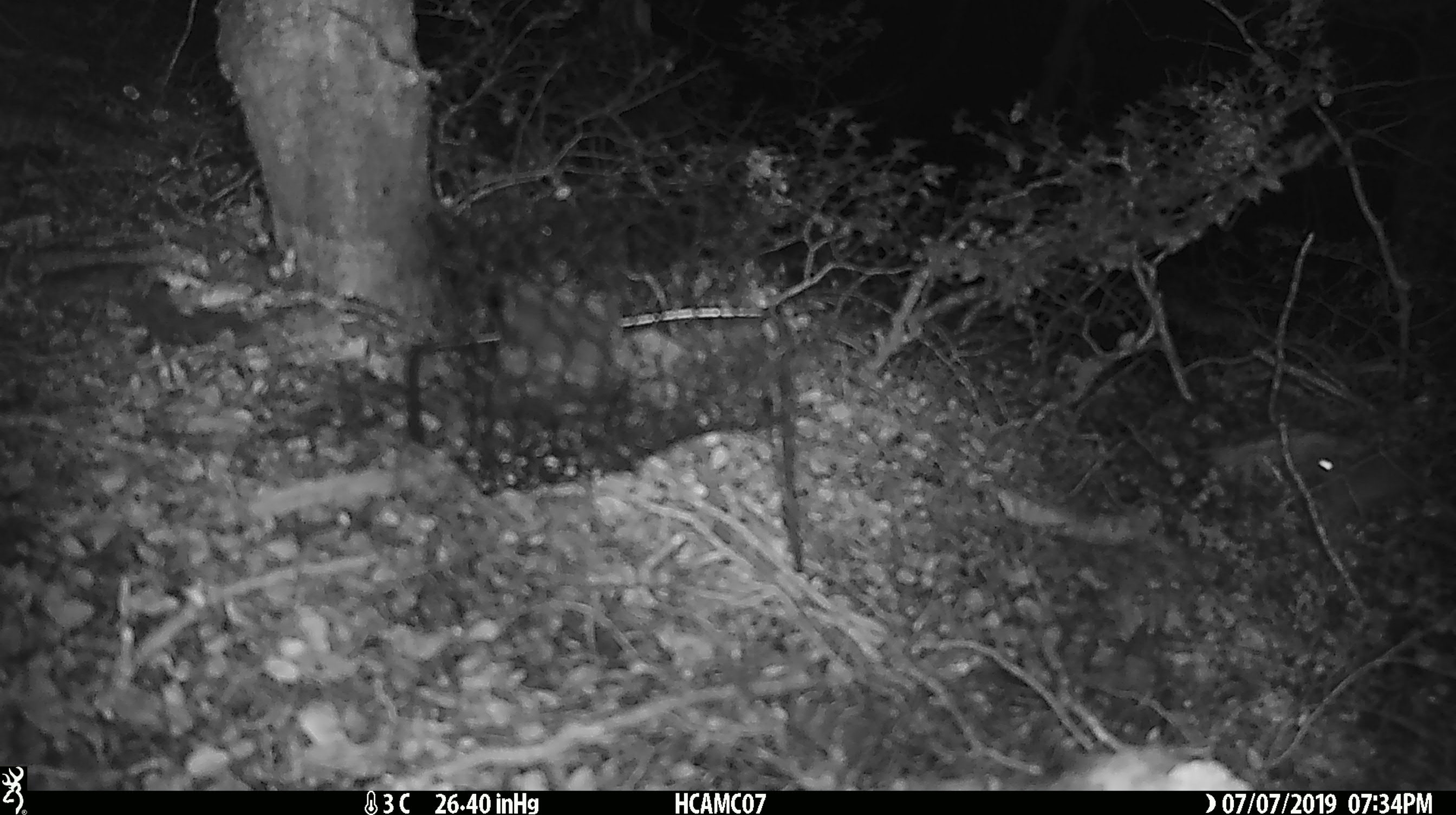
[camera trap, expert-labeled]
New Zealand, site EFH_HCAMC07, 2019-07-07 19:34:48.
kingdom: Animalia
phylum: Chordata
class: Mammalia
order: Rodentia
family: Muridae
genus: Rattus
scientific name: Rattus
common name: rat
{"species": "rat (Rattus)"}